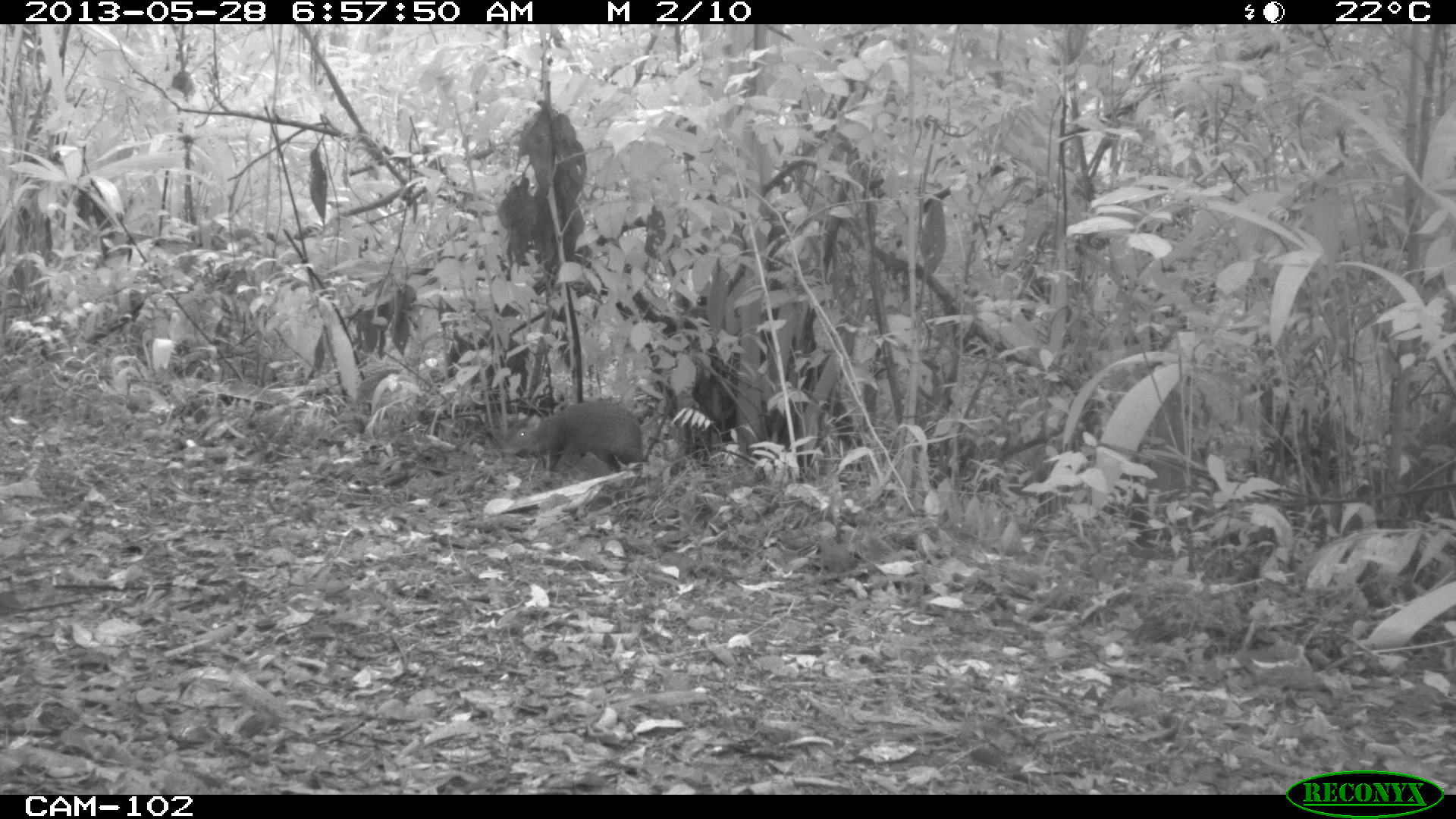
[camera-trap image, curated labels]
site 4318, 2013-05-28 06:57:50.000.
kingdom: Animalia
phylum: Chordata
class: Mammalia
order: Rodentia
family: Dasyproctidae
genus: Dasyprocta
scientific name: Dasyprocta punctata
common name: central american agouti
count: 1